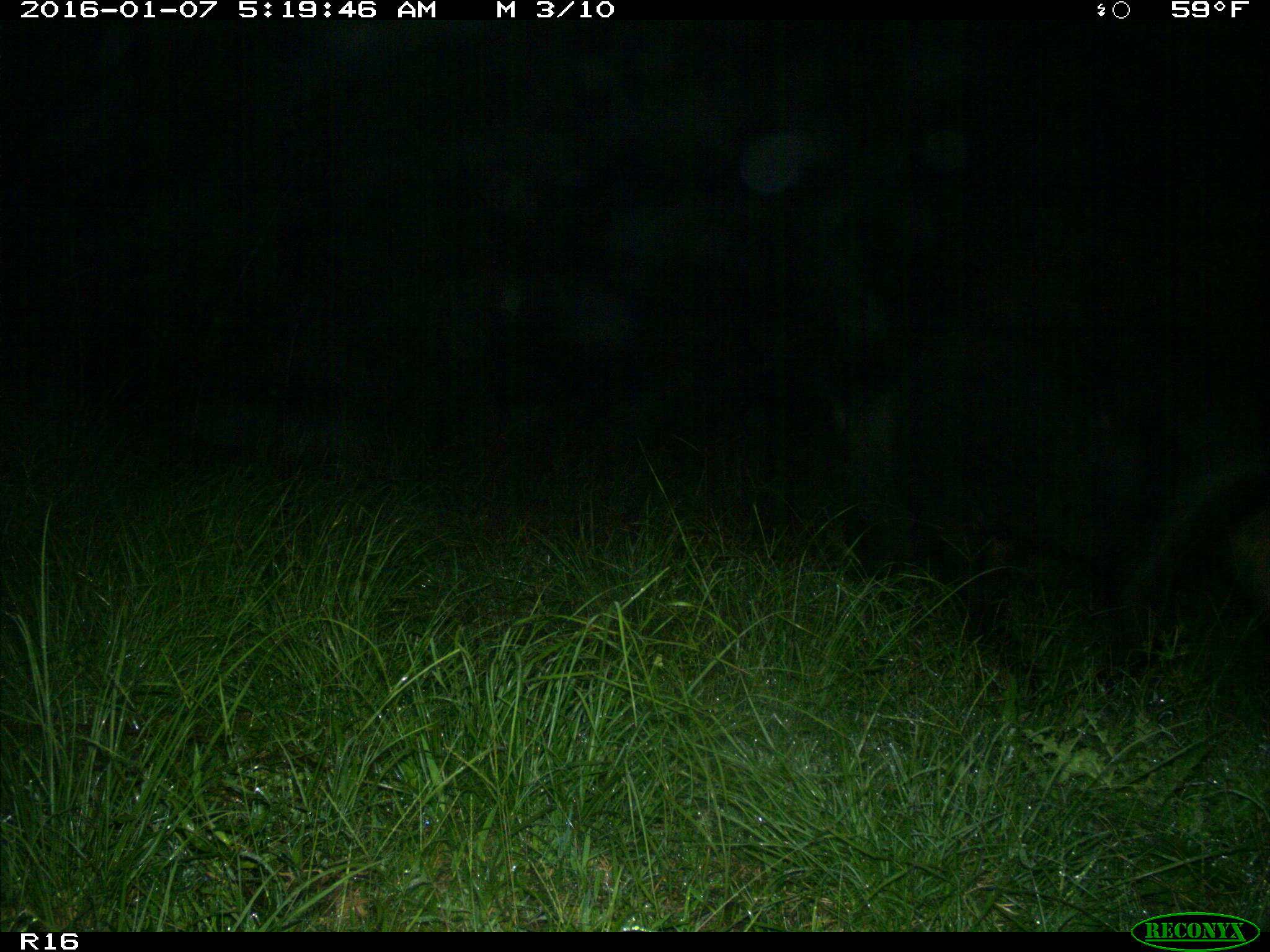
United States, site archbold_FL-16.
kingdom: Animalia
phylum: Chordata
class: Mammalia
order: Artiodactyla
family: Suidae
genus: Sus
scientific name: Sus scrofa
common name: wild boar